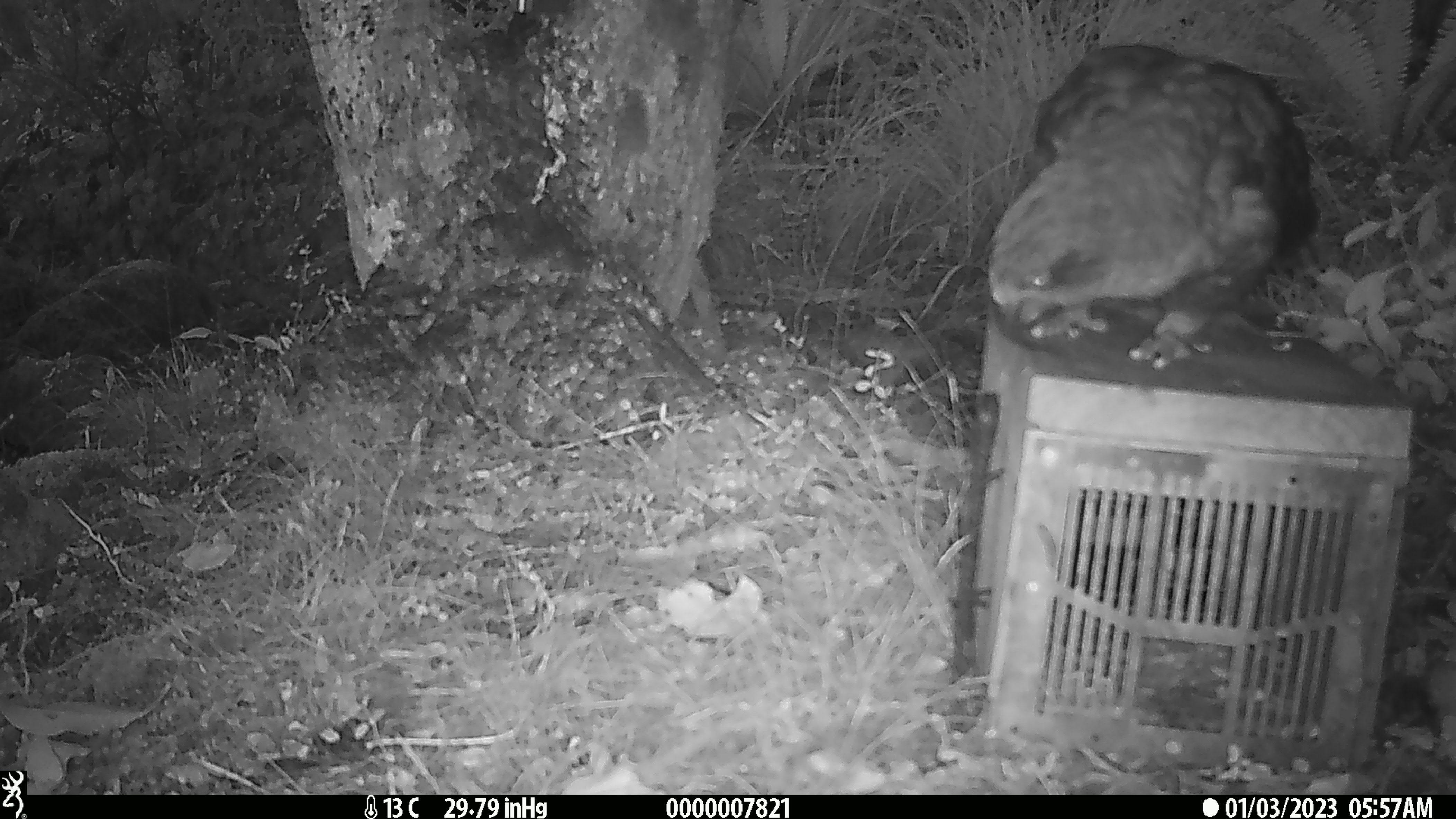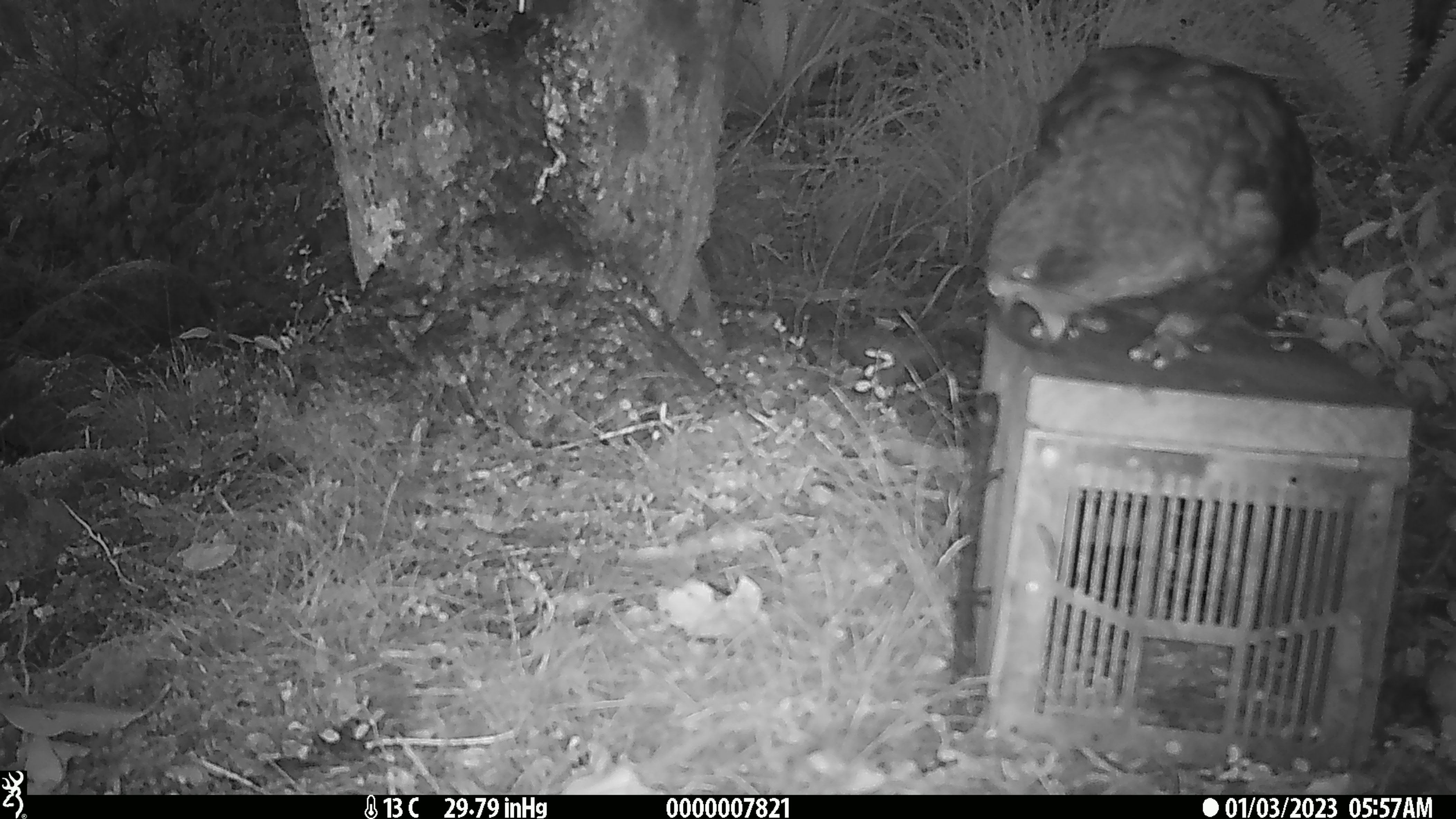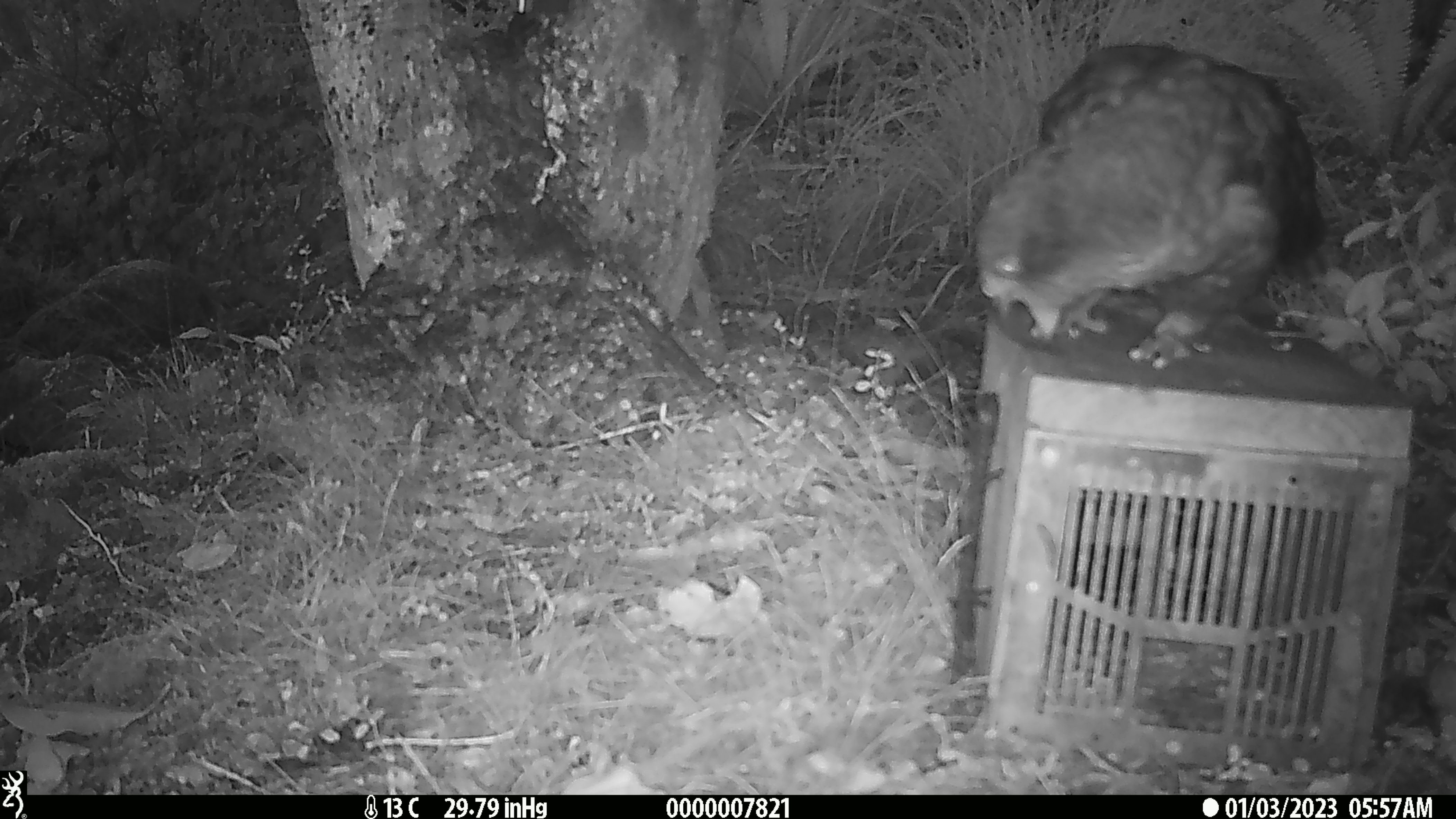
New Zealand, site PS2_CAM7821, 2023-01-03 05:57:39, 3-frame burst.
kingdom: Animalia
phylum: Chordata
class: Aves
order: Psittaciformes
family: Strigopidae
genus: Nestor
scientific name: Nestor notabilis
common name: kea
Kea (Nestor notabilis).